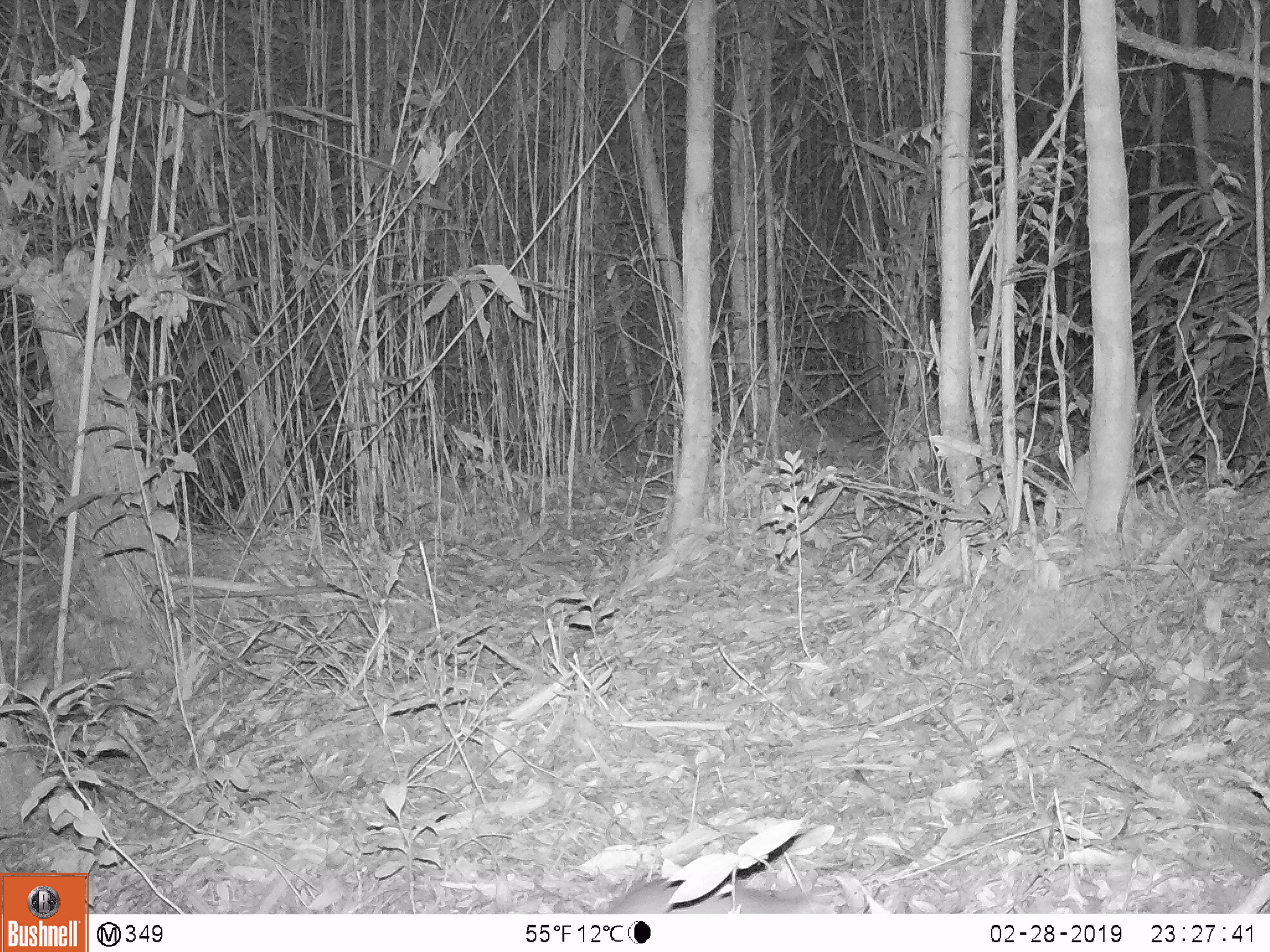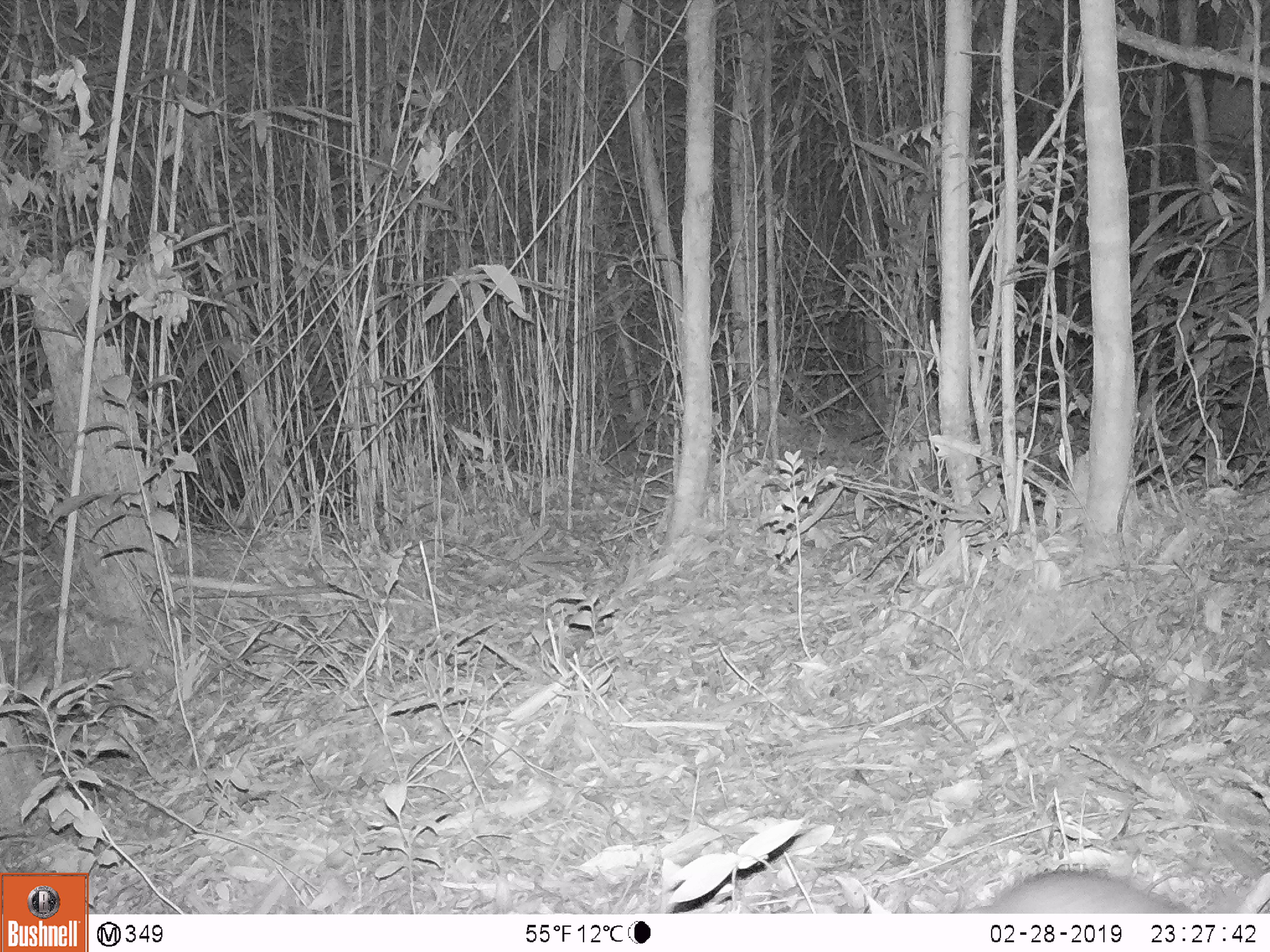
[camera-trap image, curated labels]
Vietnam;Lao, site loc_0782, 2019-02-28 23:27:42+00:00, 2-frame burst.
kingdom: Animalia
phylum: Chordata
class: Mammalia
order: Rodentia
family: Muridae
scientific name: Muridae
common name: old-world mice and rats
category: unidentified murid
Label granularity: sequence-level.